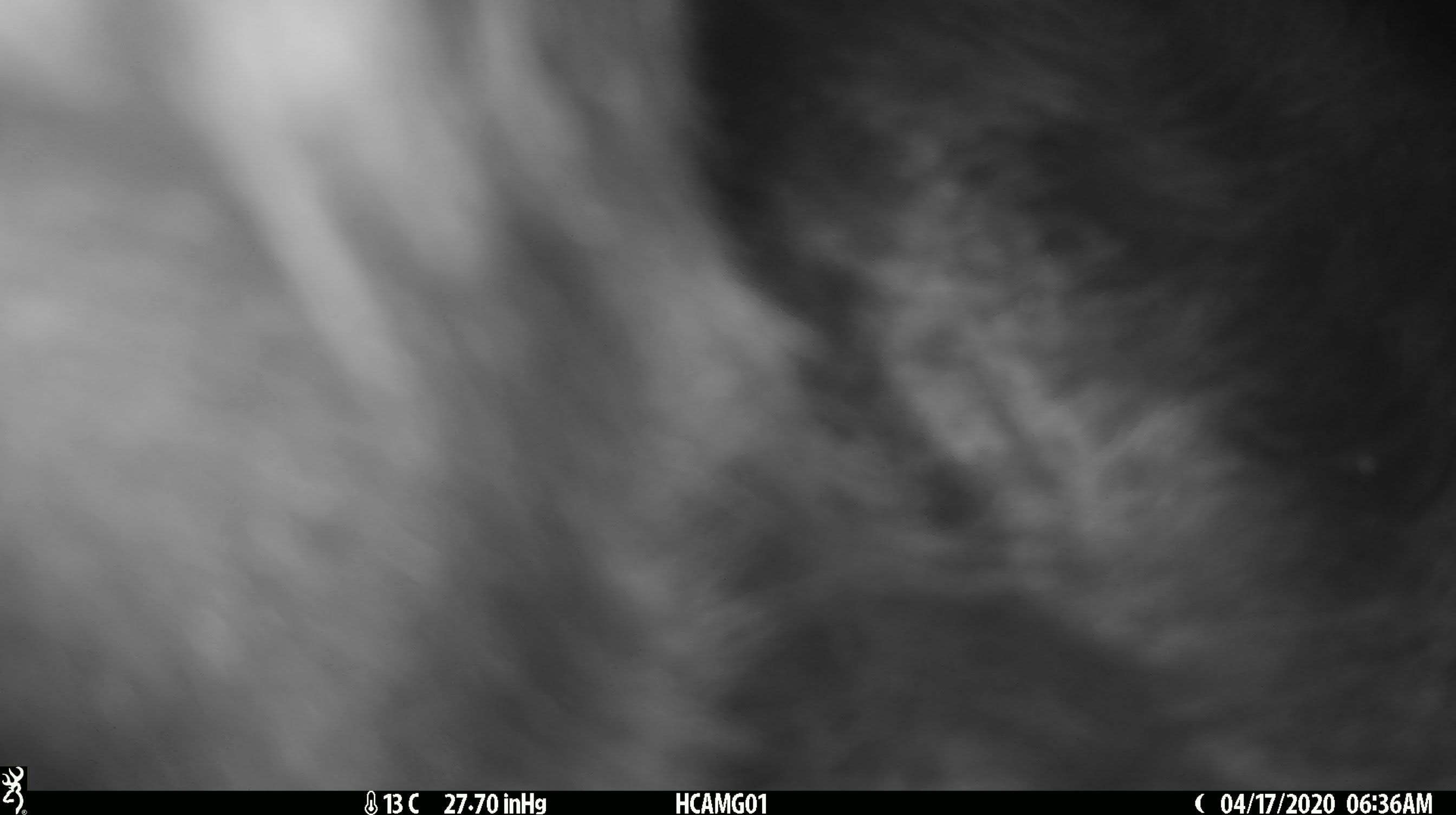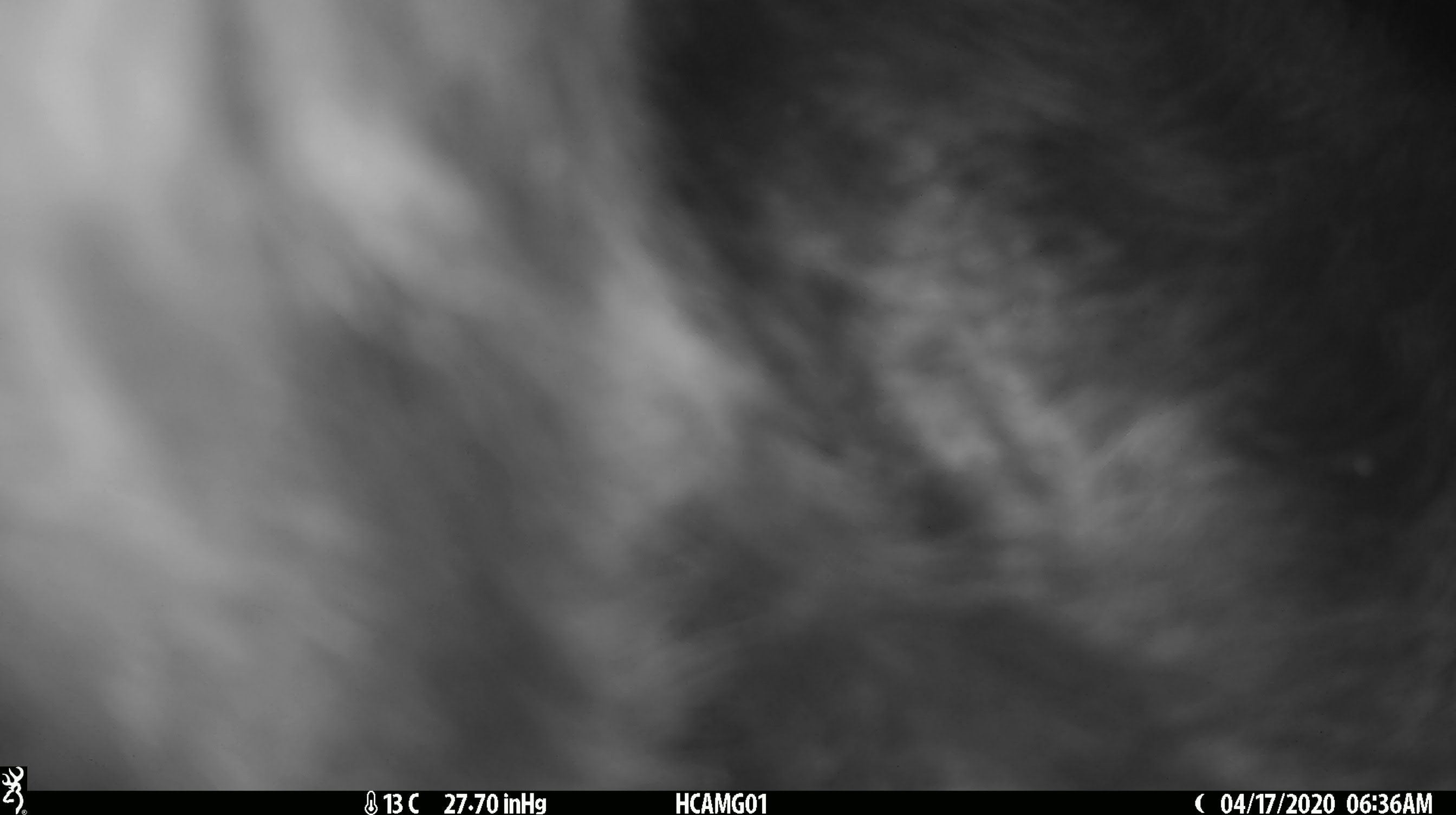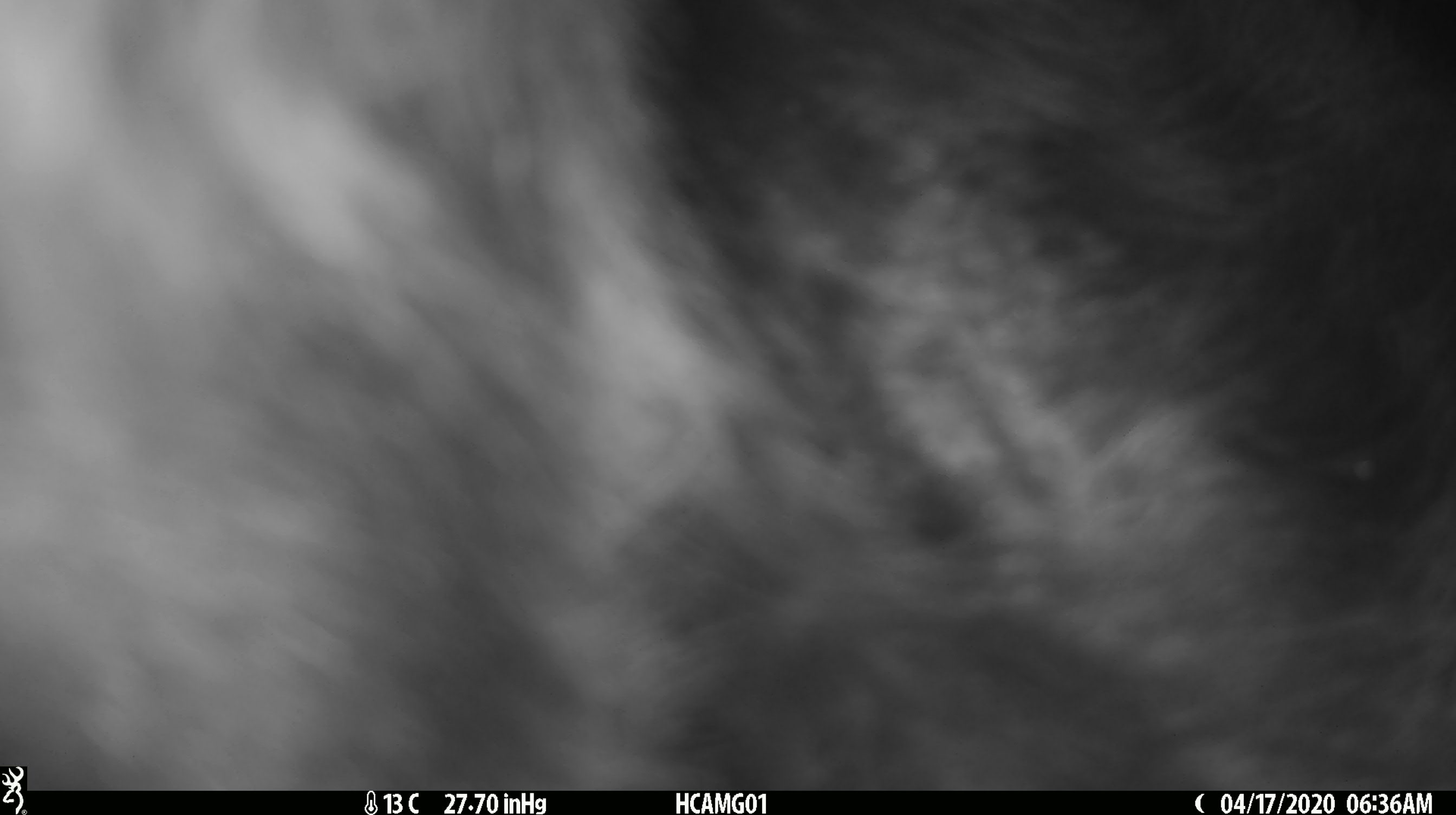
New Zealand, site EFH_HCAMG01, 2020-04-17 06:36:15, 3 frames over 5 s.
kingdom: Animalia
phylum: Chordata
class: Mammalia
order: Artiodactyla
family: Bovidae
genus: Bos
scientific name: Bos taurus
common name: domestic cow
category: cow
Cow (domestic cow) (Bos taurus).